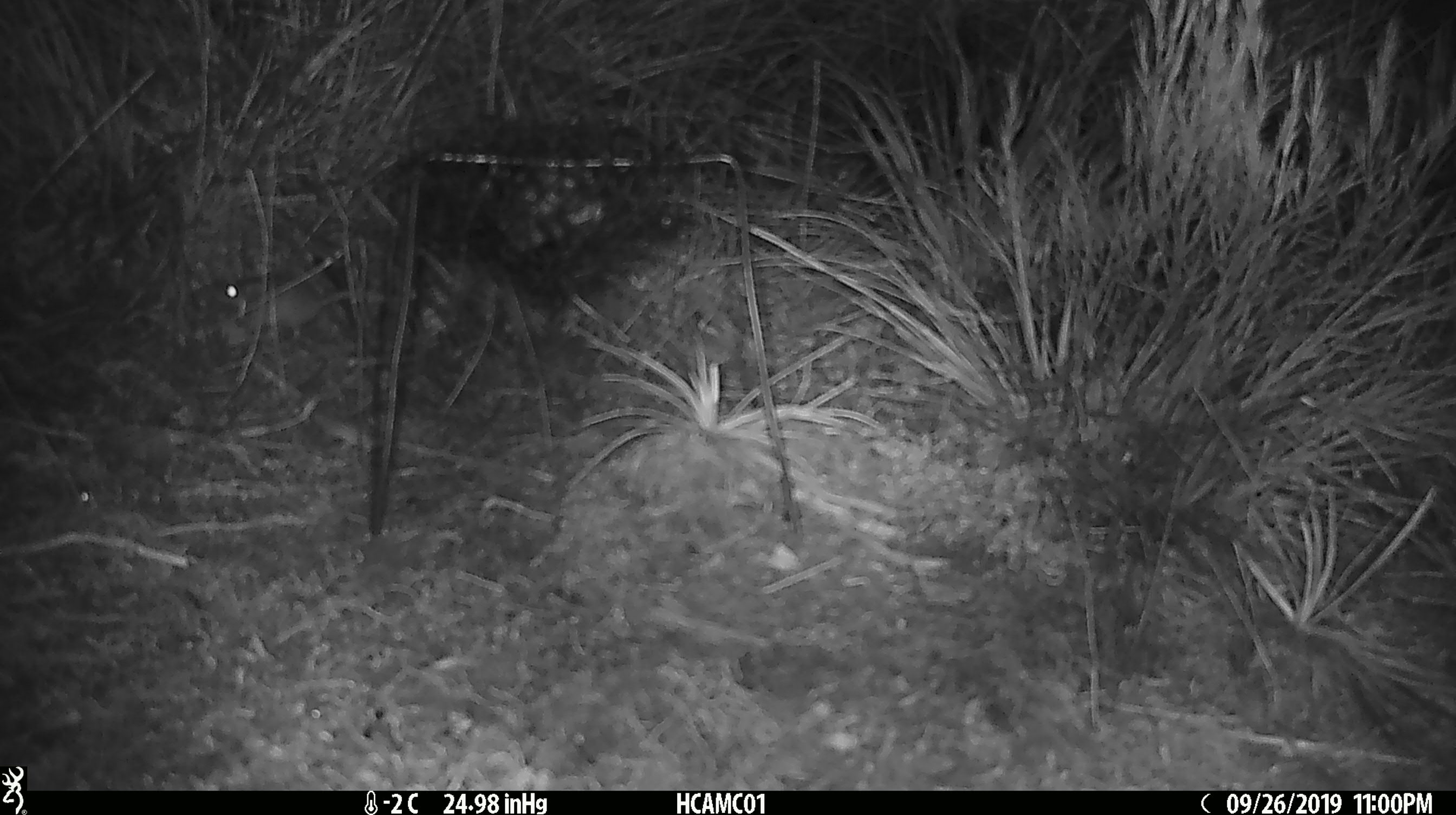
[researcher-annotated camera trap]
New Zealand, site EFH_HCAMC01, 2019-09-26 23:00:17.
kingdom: Animalia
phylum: Chordata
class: Mammalia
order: Rodentia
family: Muridae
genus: Mus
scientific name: Mus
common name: mouse